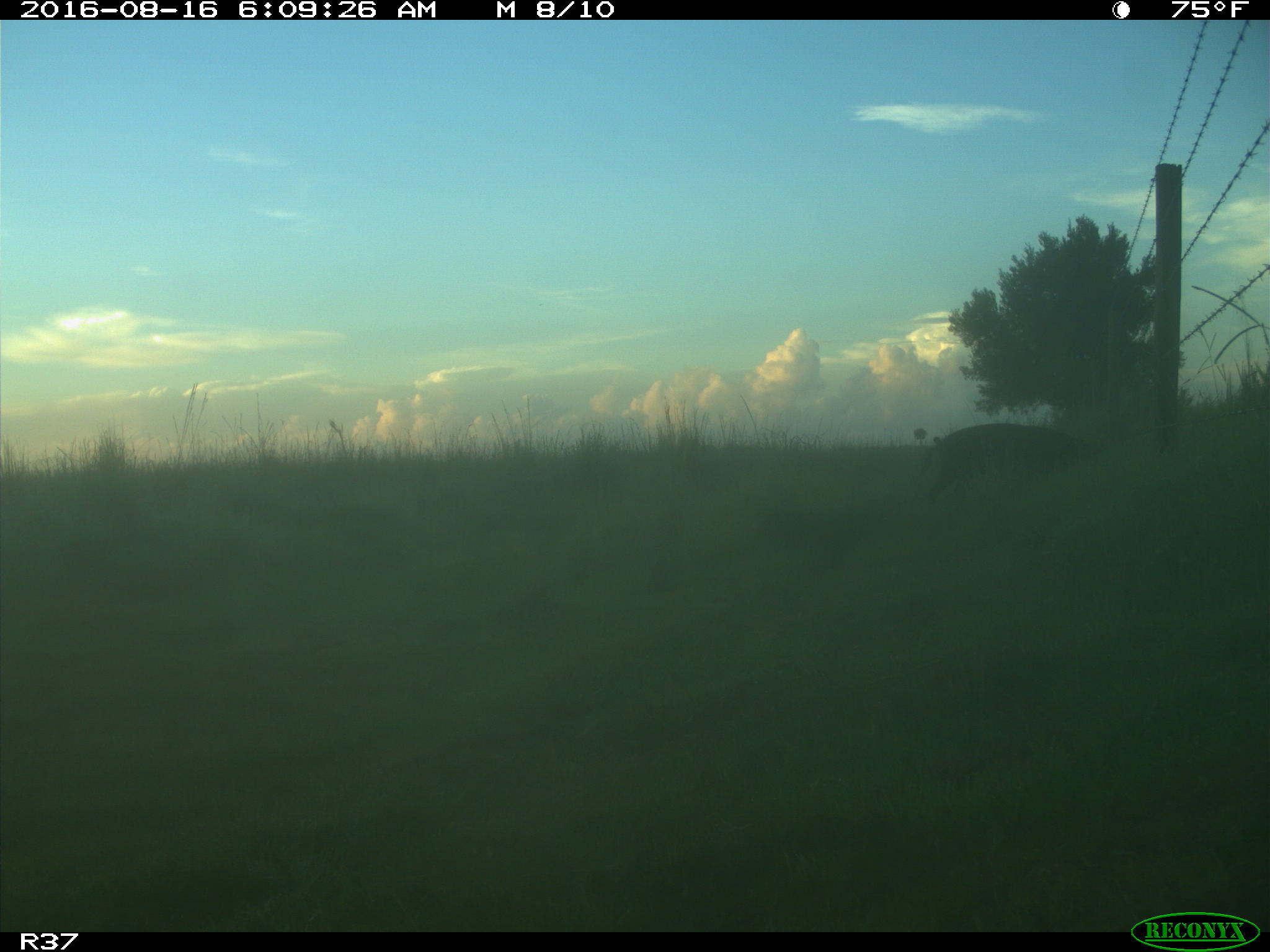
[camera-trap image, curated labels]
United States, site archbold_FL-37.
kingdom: Animalia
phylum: Chordata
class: Mammalia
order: Artiodactyla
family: Suidae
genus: Sus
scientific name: Sus scrofa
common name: wild boar